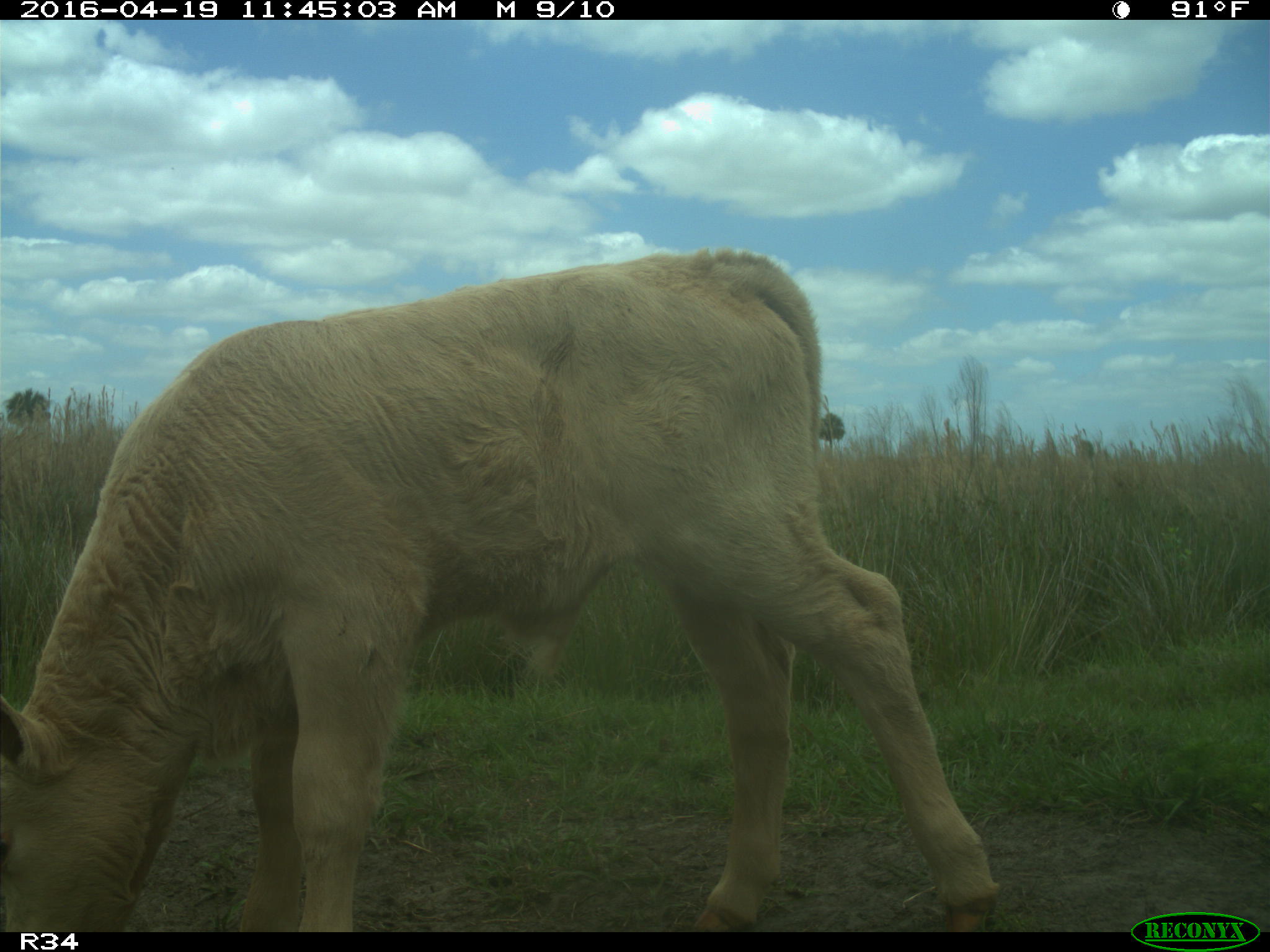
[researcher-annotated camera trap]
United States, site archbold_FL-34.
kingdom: Animalia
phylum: Chordata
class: Mammalia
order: Artiodactyla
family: Bovidae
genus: Bos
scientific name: Bos taurus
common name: domestic cow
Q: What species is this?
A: Bos taurus (domestic cow).